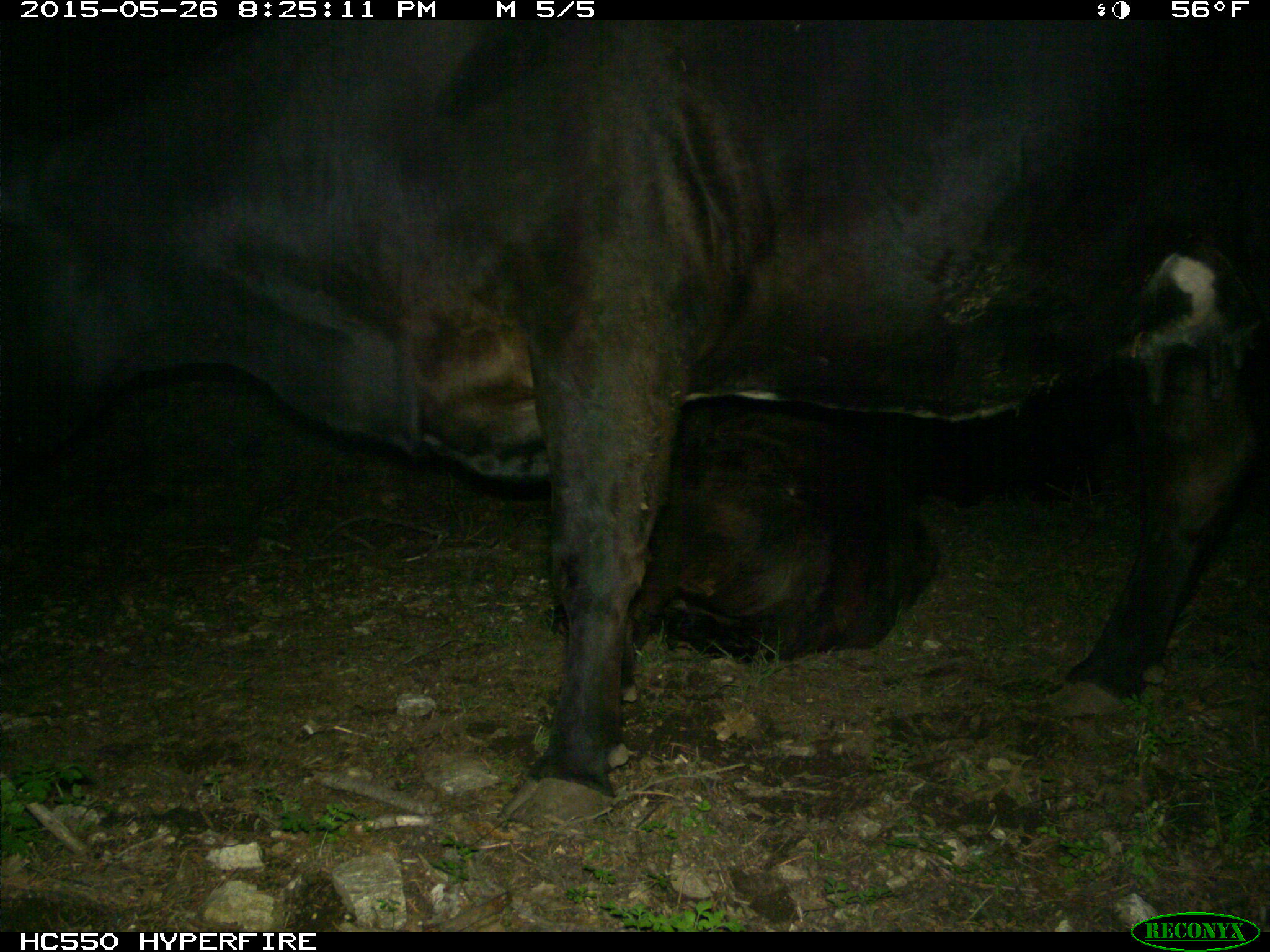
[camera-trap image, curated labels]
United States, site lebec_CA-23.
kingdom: Animalia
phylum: Chordata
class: Mammalia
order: Artiodactyla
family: Bovidae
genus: Bos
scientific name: Bos taurus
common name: domestic cow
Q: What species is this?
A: Bos taurus (domestic cow).